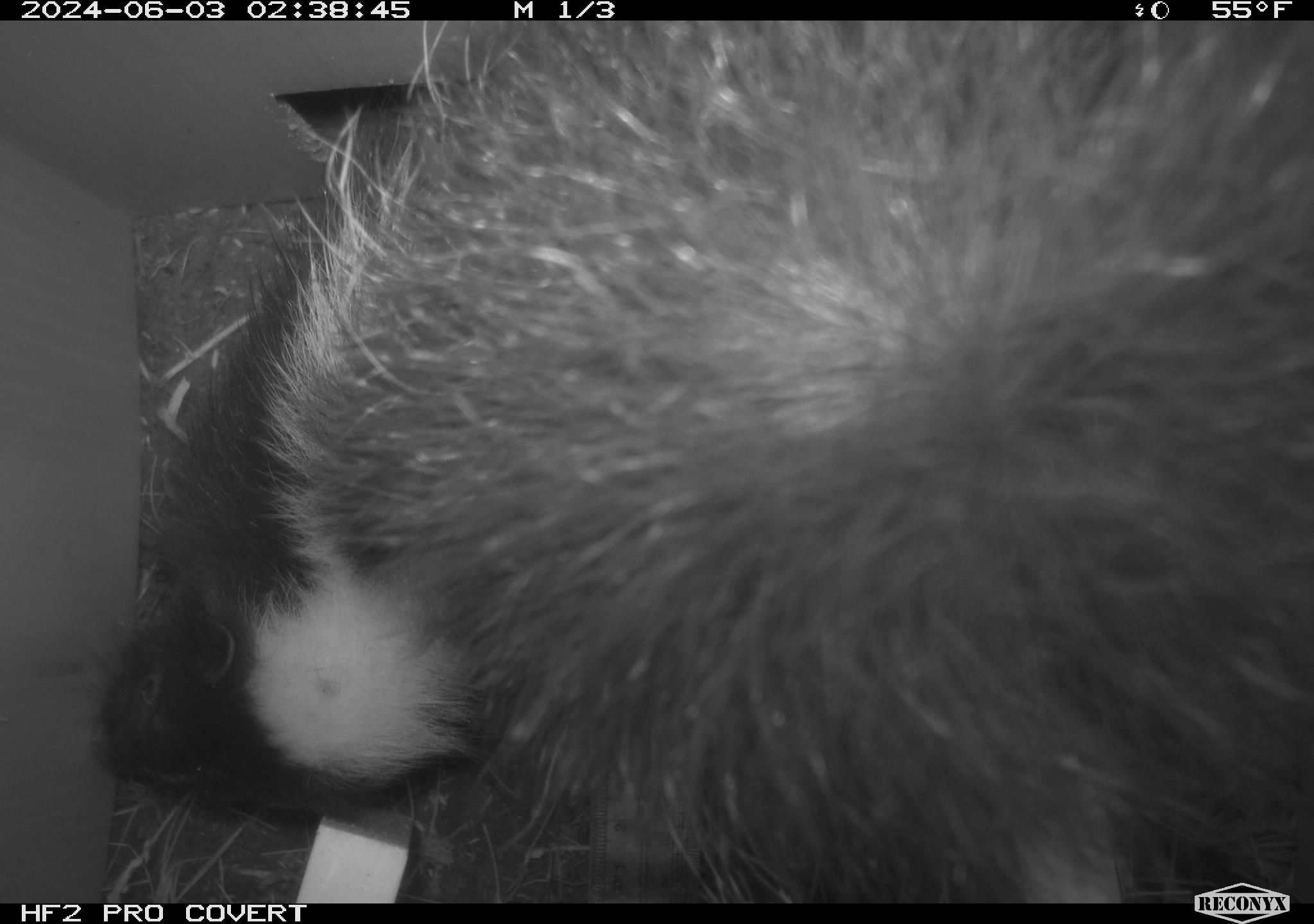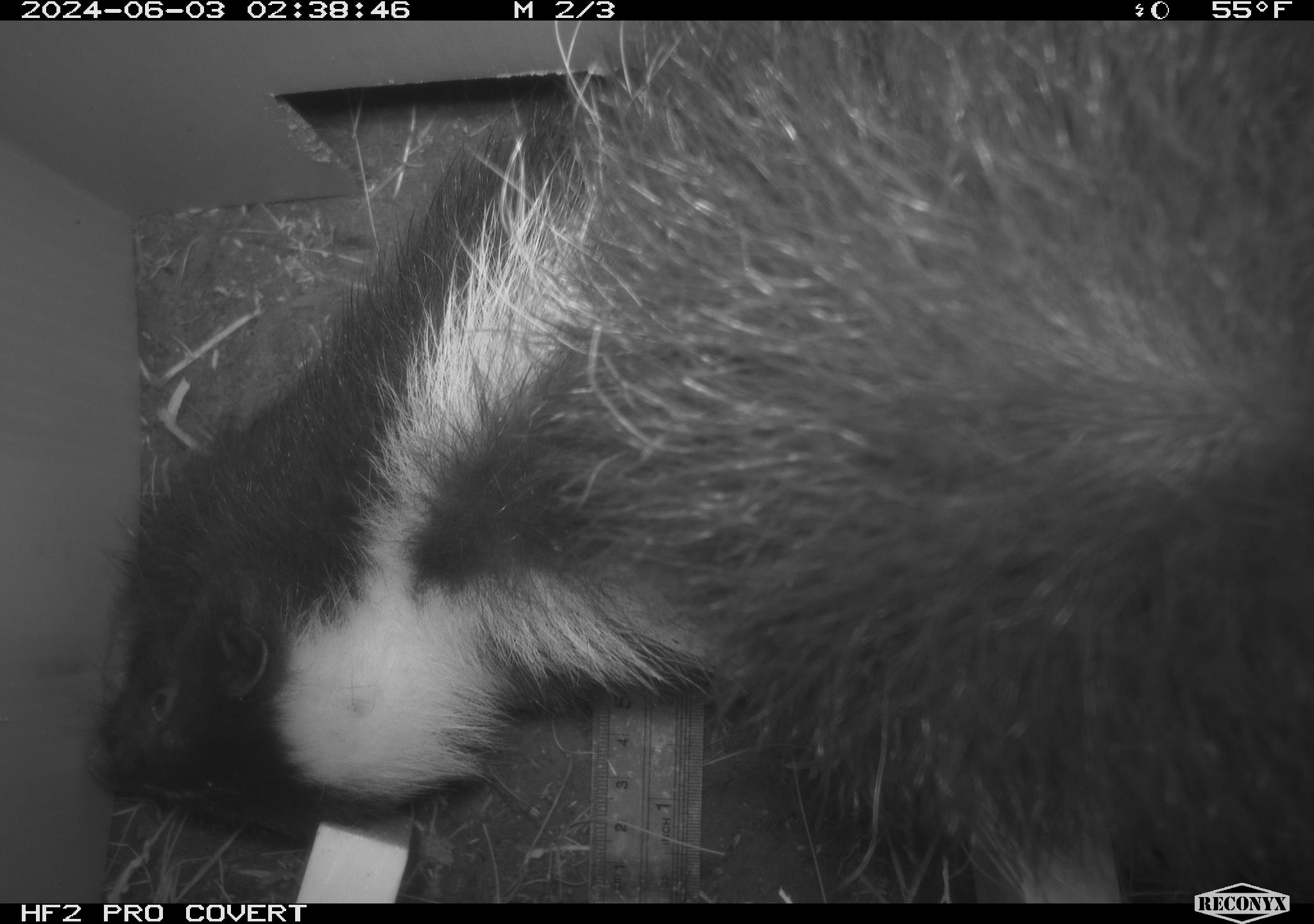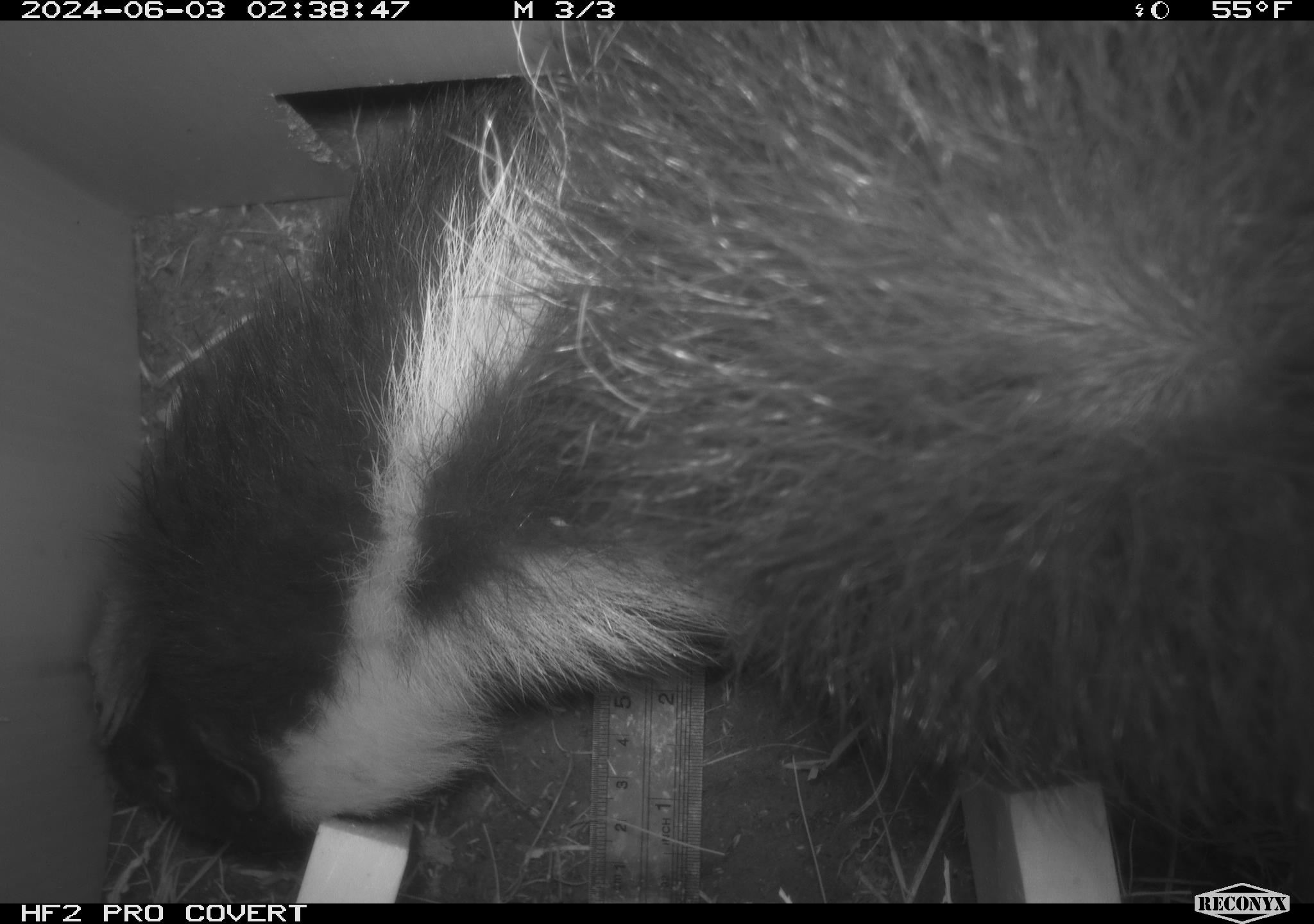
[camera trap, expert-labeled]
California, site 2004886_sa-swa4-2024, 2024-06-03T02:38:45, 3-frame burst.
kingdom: Animalia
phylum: Chordata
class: Mammalia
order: Carnivora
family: Mephitidae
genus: Mephitis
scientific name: Mephitis mephitis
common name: striped skunk